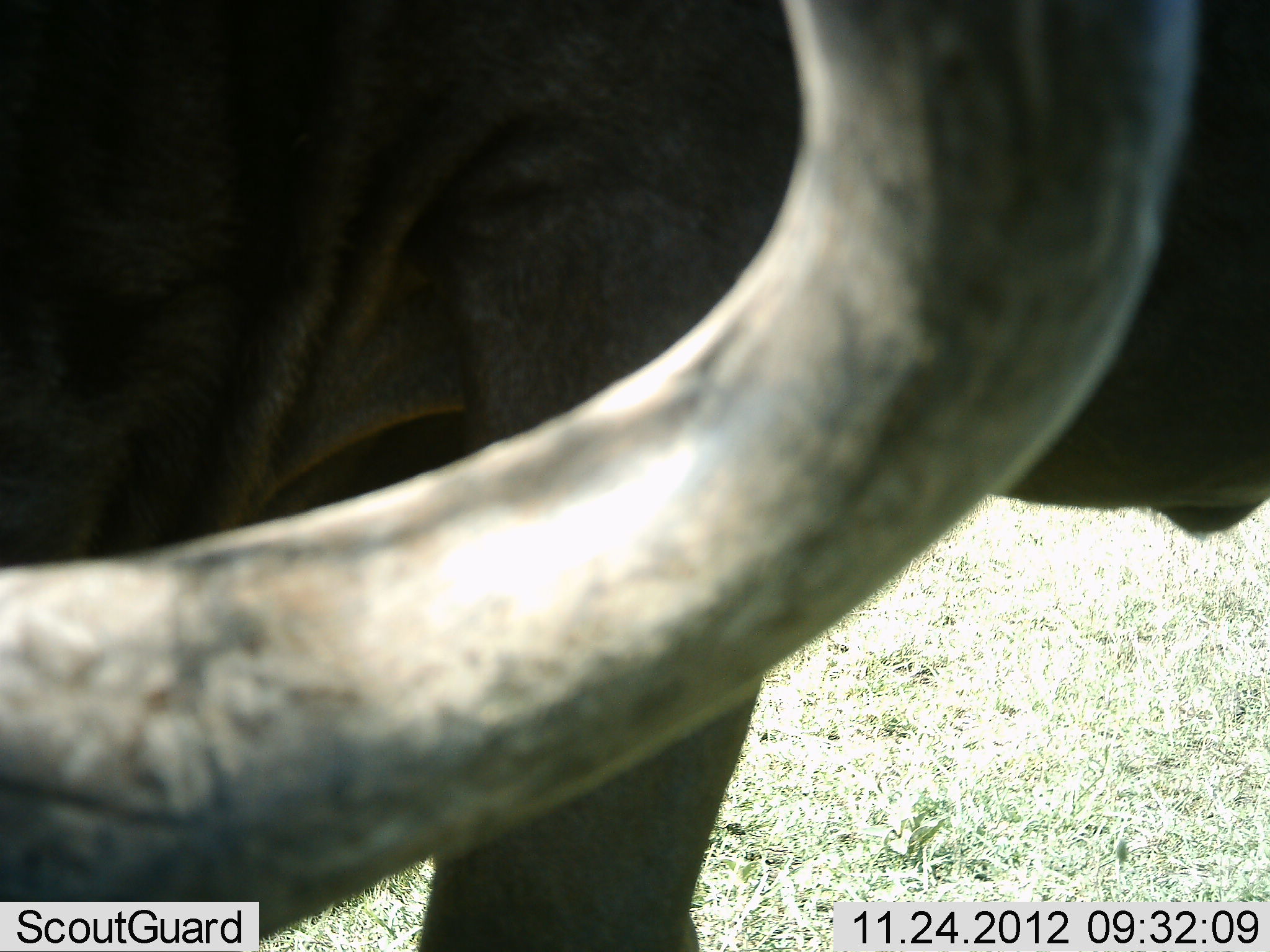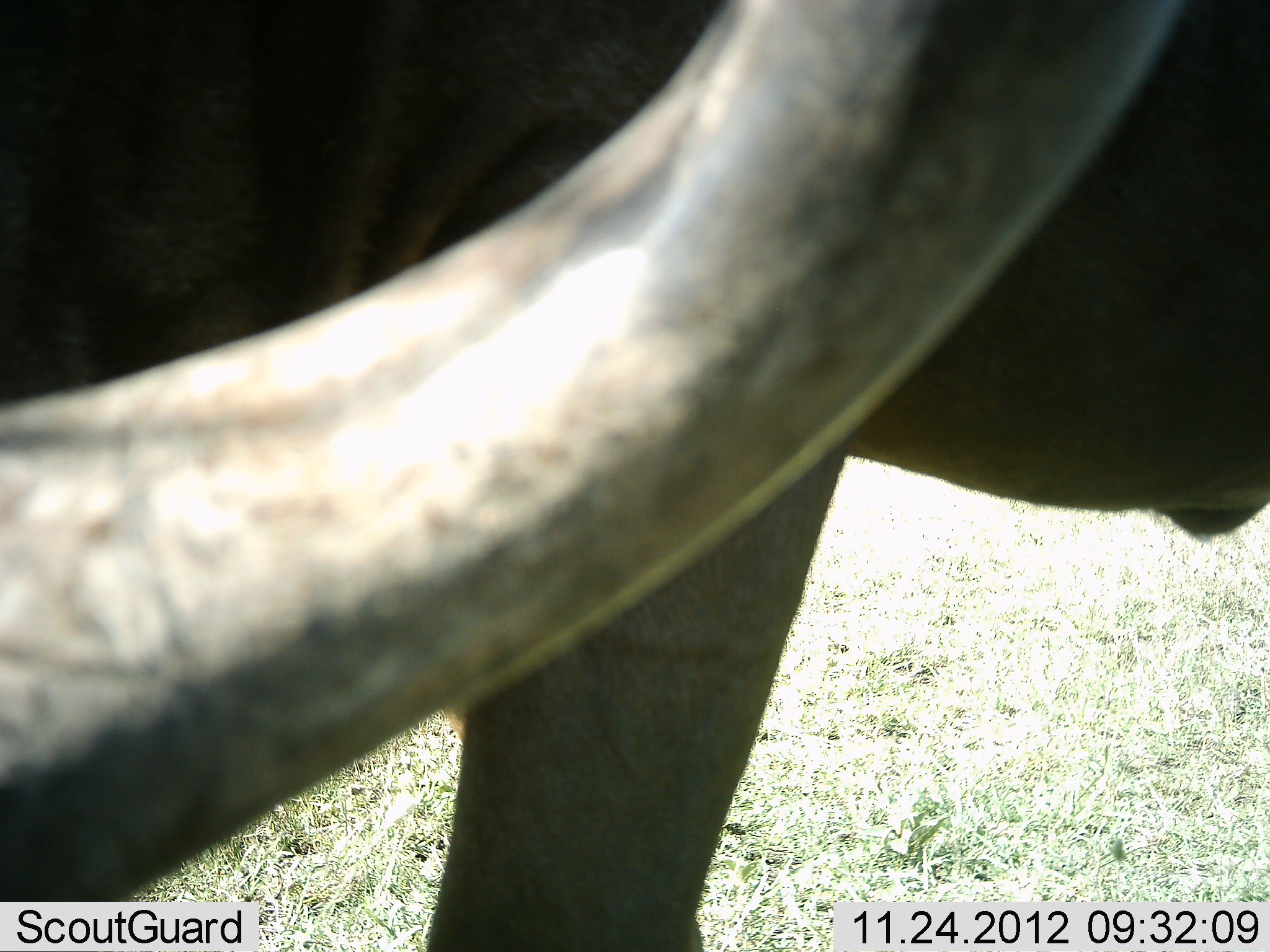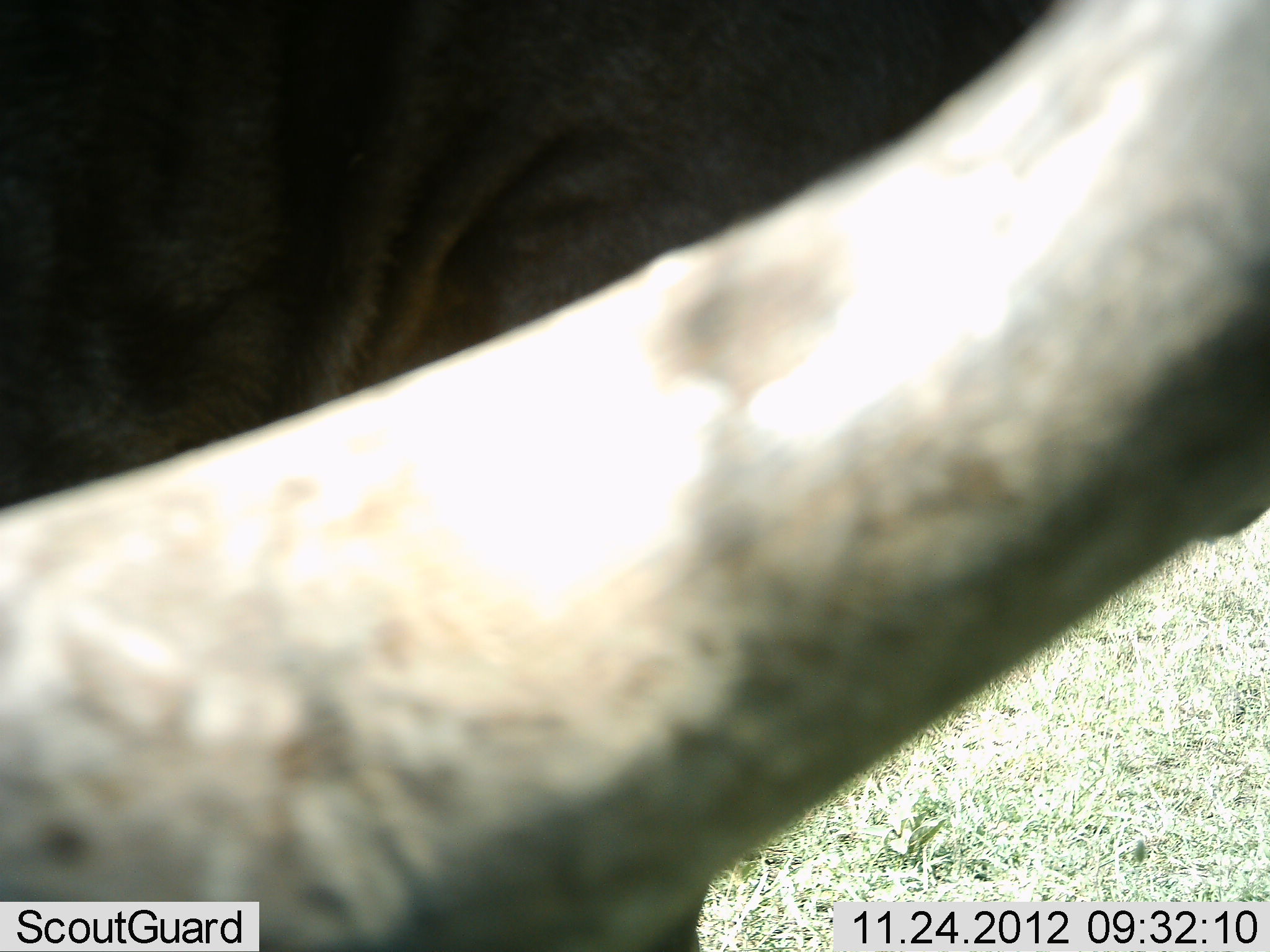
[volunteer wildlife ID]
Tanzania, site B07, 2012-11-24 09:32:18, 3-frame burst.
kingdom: Animalia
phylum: Chordata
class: Mammalia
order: Artiodactyla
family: Bovidae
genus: Connochaetes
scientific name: Connochaetes taurinus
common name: blue wildebeest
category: wildebeest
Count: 1.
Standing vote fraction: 80%.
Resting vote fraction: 0%.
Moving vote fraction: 20%.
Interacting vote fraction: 10%.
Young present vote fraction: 0%.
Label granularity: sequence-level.